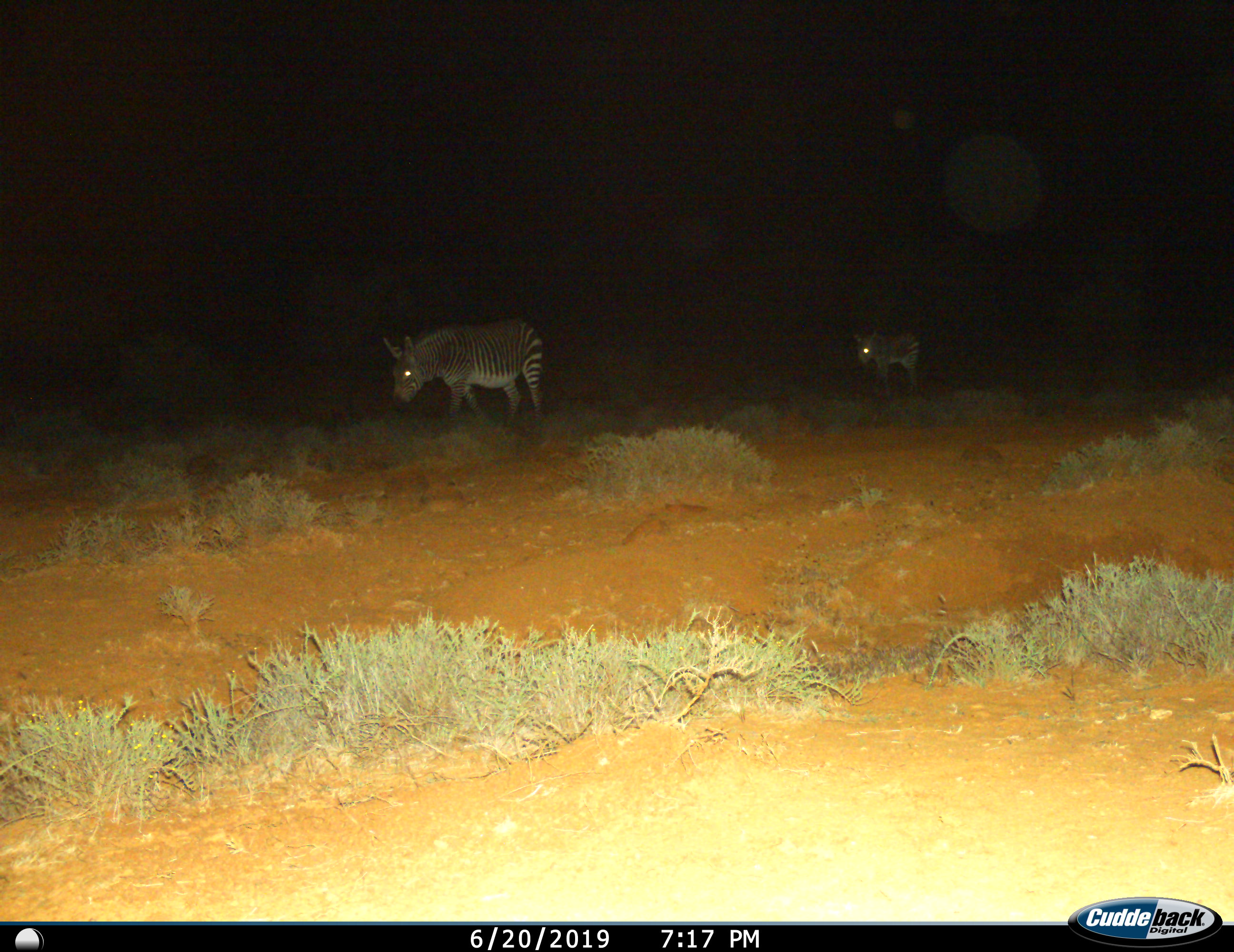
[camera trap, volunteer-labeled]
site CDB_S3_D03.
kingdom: Animalia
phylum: Chordata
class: Mammalia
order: Perissodactyla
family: Equidae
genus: Equus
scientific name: Equus zebra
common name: mountain zebra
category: zebramountain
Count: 2.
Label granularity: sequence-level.